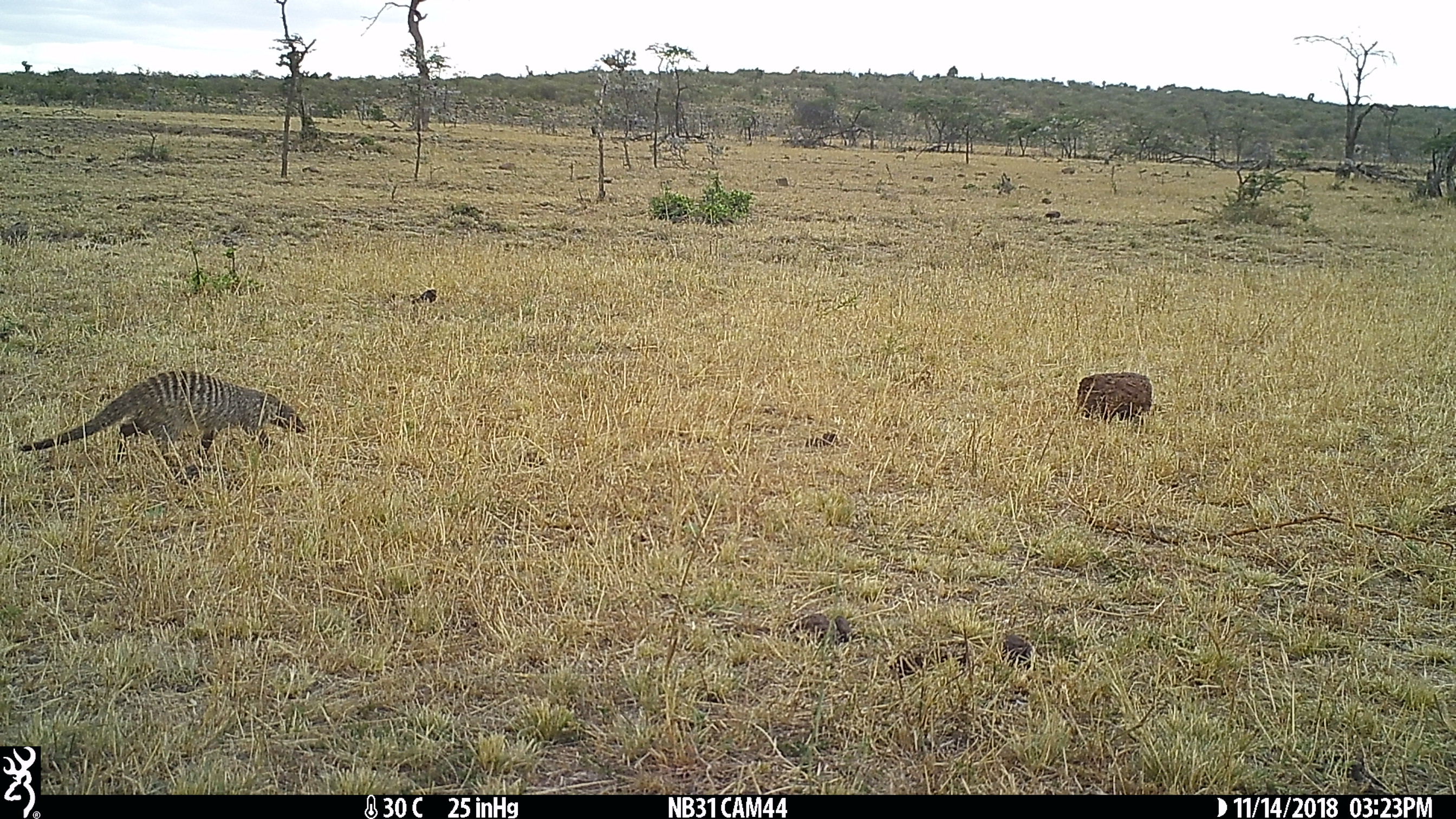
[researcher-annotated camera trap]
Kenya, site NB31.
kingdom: Animalia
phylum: Chordata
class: Mammalia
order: Carnivora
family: Herpestidae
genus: Mungos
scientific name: Mungos mungo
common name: banded mongoose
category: mongoose banded